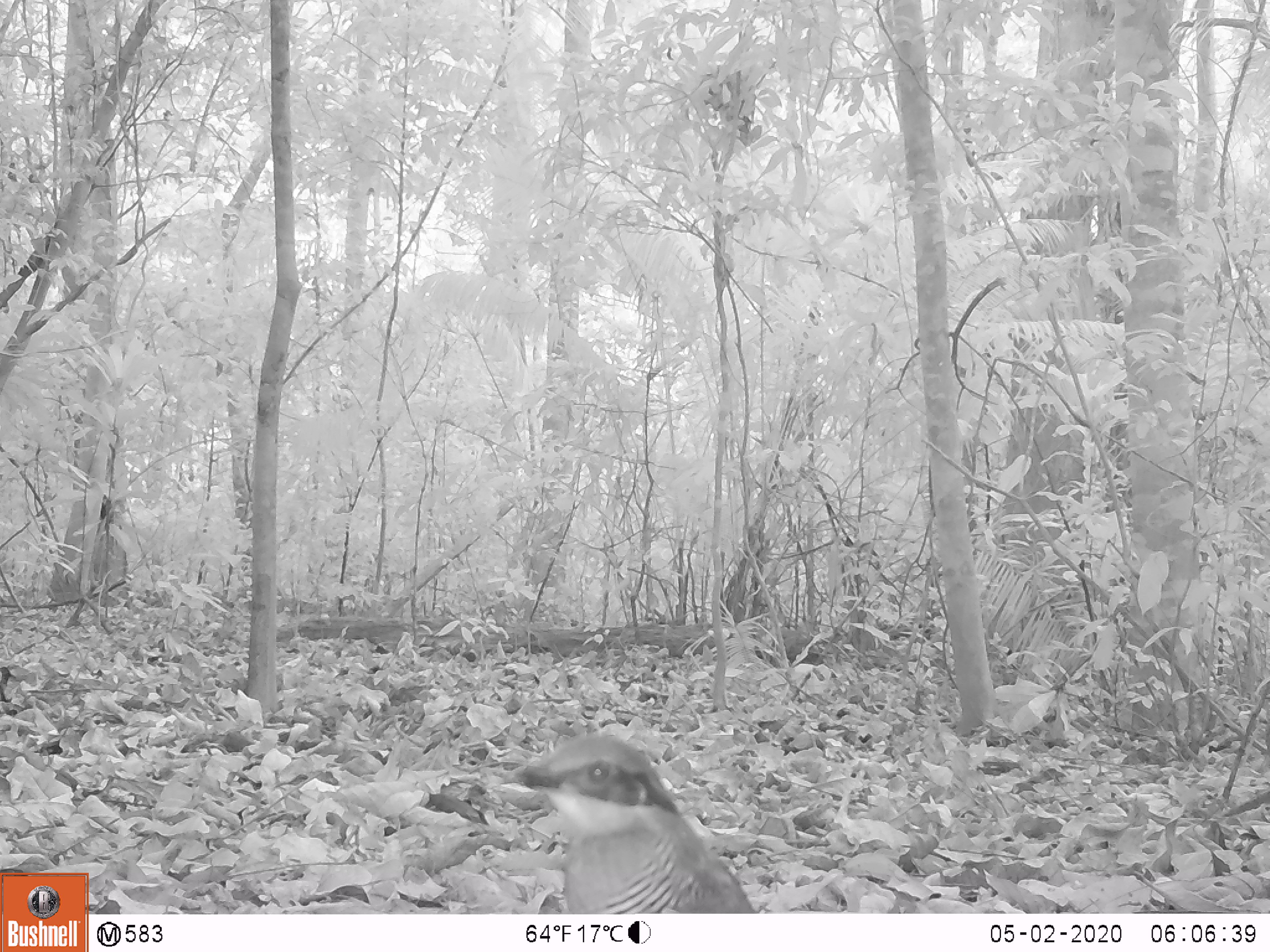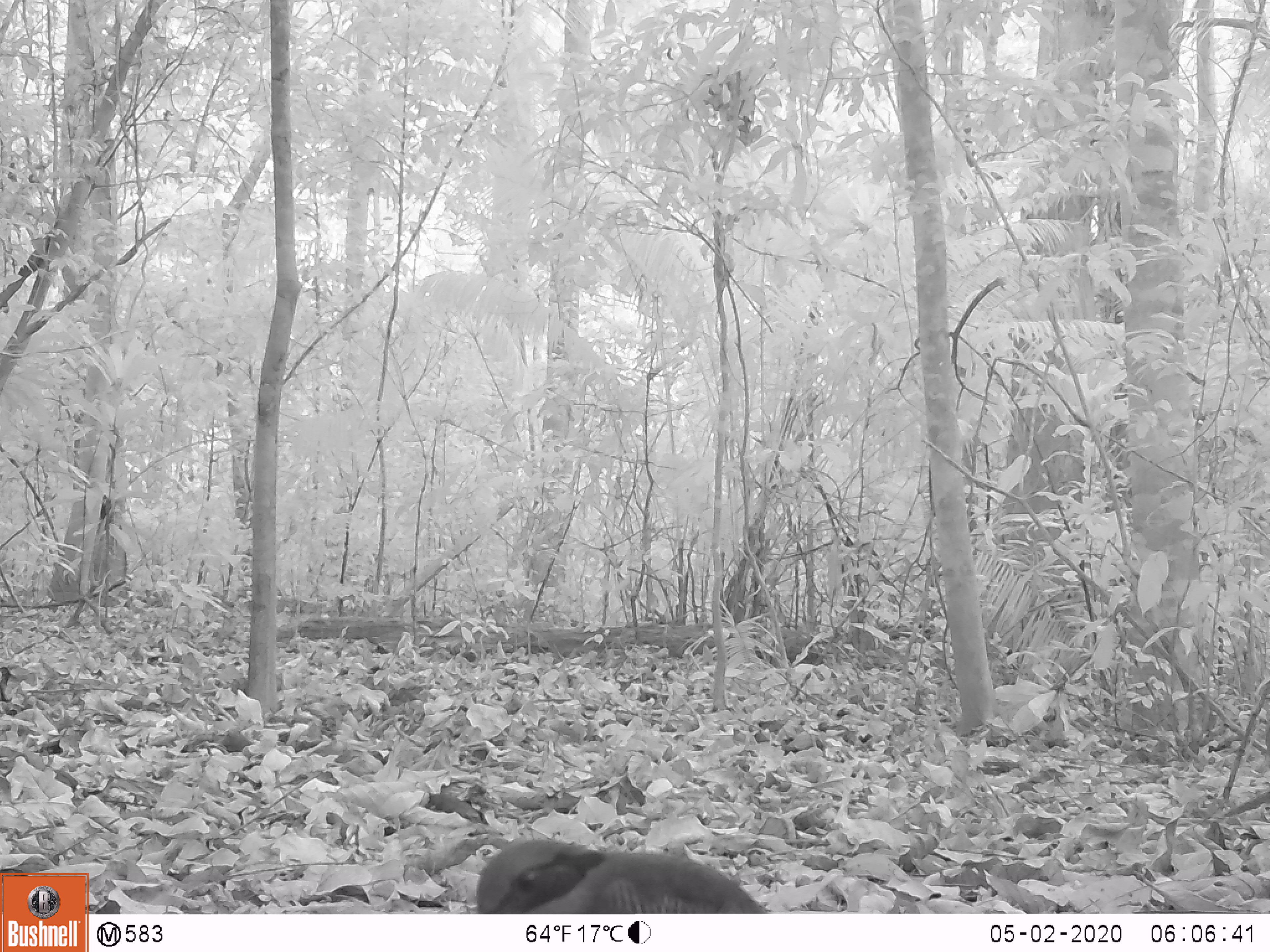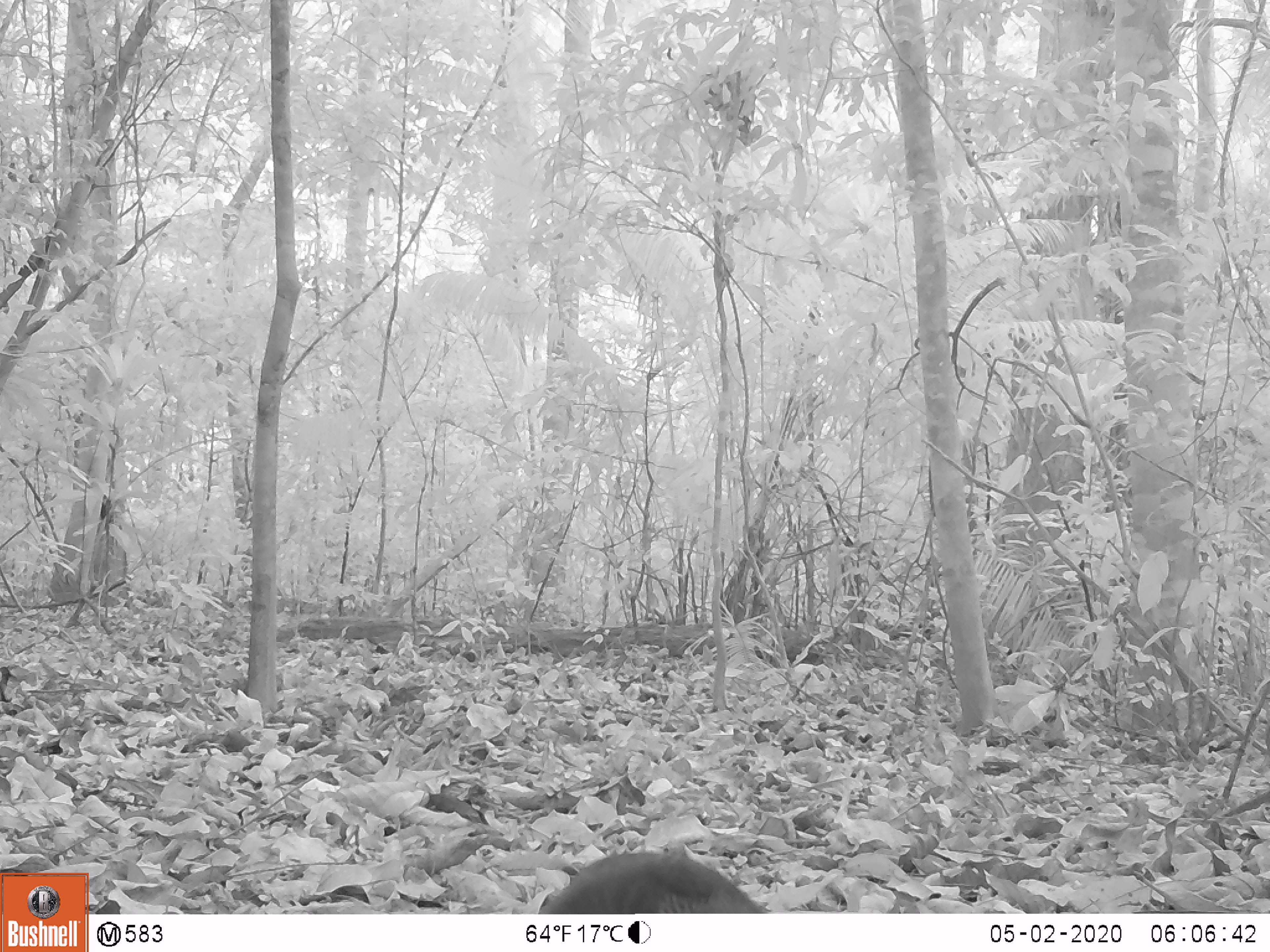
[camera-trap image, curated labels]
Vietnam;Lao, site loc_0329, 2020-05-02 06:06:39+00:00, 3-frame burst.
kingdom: Animalia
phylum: Chordata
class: Aves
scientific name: Aves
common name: bird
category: unidentified bird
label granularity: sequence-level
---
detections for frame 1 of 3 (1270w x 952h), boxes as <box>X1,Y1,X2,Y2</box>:
unidentified bird: <box>500,730,756,912</box>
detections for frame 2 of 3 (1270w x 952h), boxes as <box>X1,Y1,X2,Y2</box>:
unidentified bird: <box>474,835,771,912</box>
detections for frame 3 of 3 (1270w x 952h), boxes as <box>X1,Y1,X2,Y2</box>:
unidentified bird: <box>536,850,767,913</box>